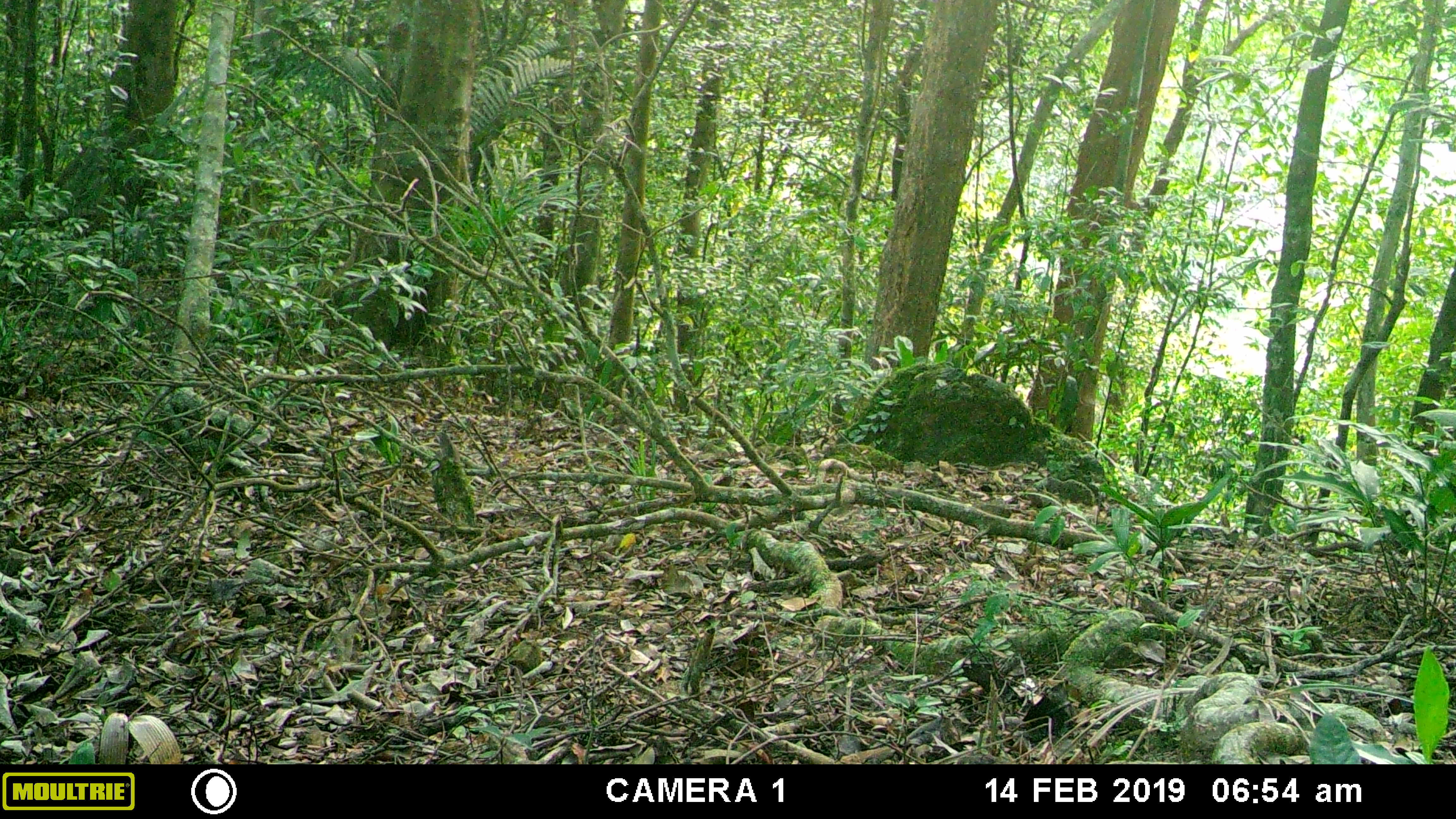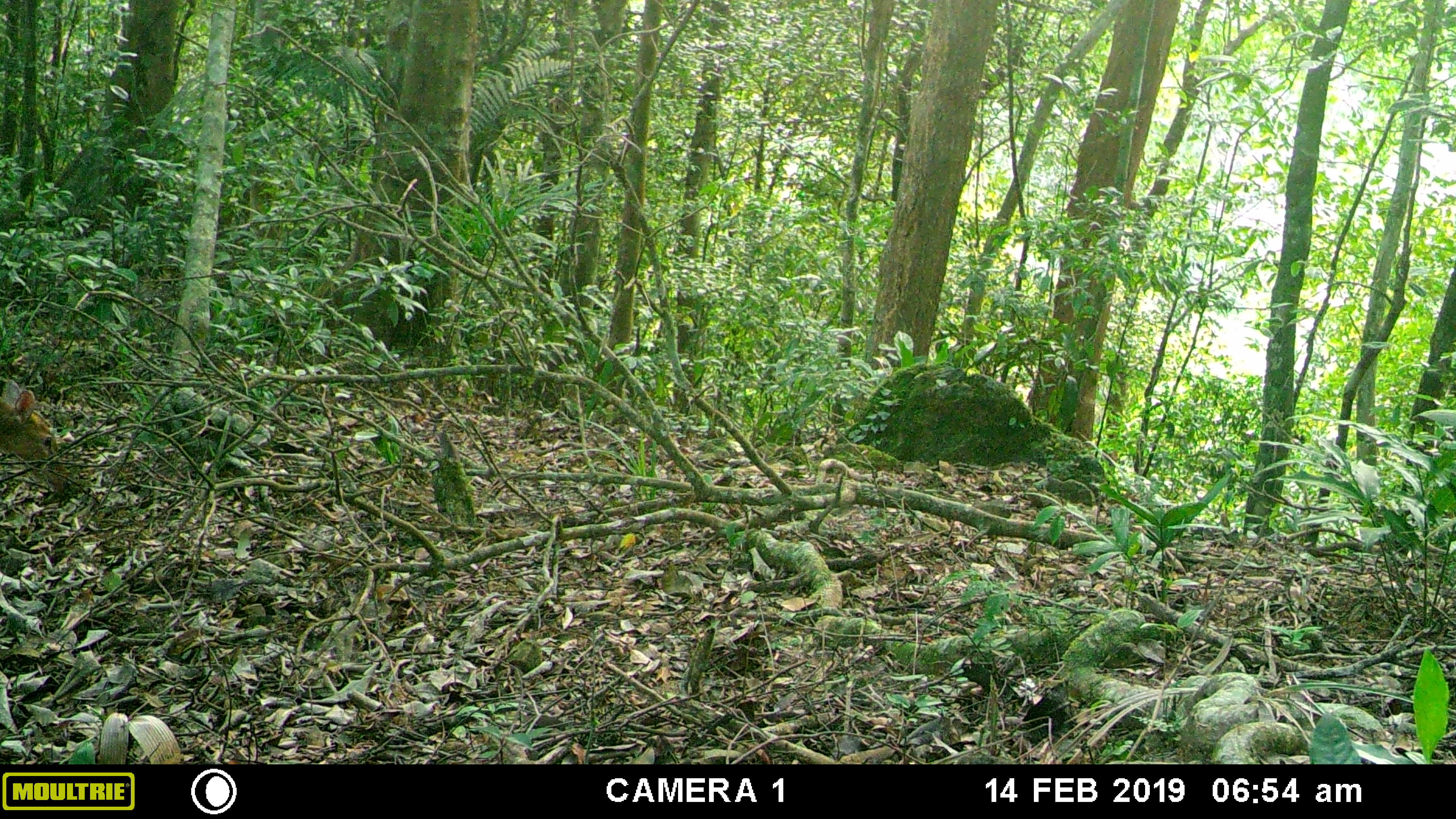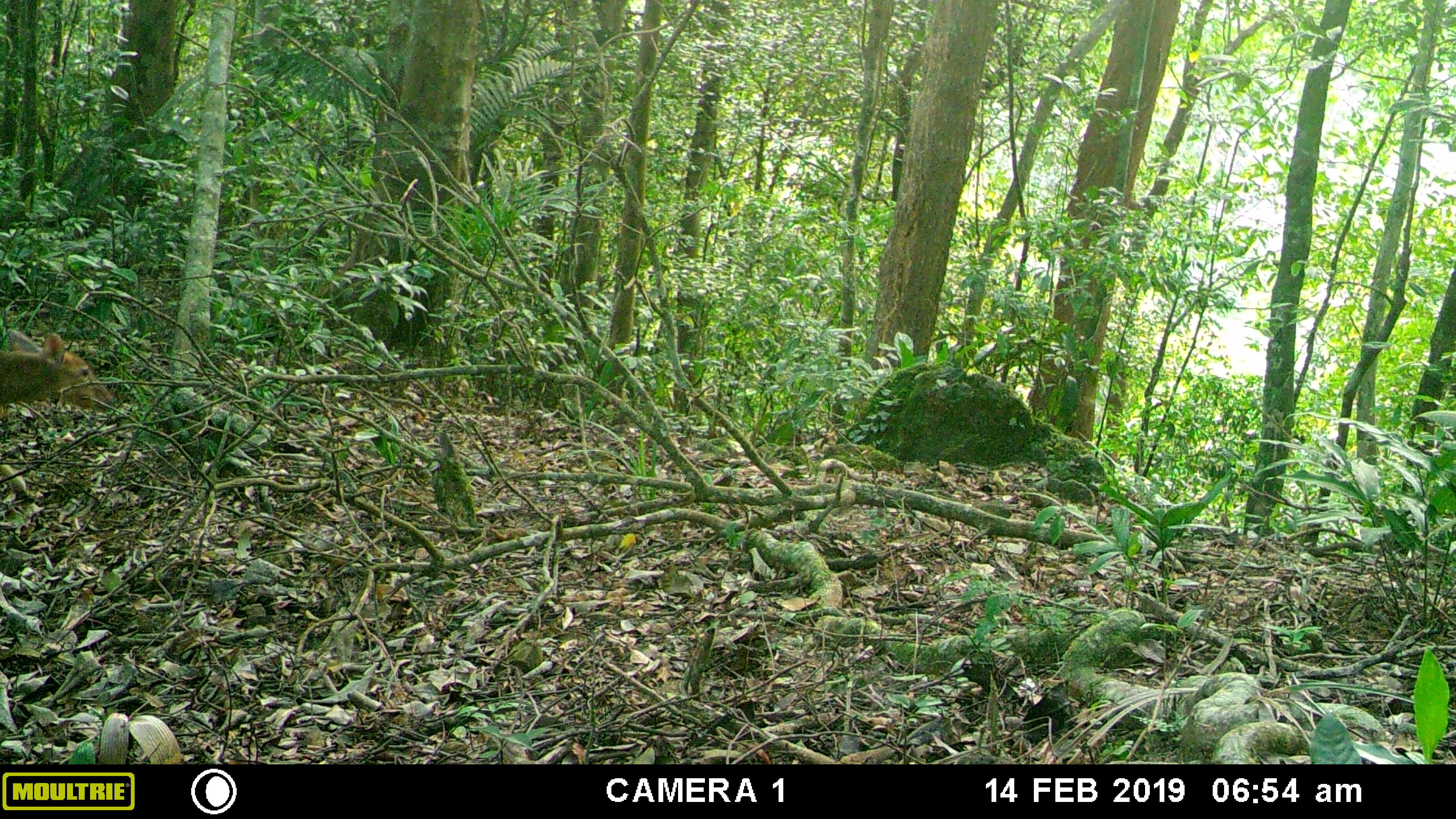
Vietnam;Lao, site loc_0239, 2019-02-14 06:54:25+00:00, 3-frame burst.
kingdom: Animalia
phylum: Chordata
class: Mammalia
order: Artiodactyla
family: Cervidae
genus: Muntiacus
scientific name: Muntiacus vuquangensis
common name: large-antlered muntjac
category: large antlered muntjac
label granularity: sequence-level